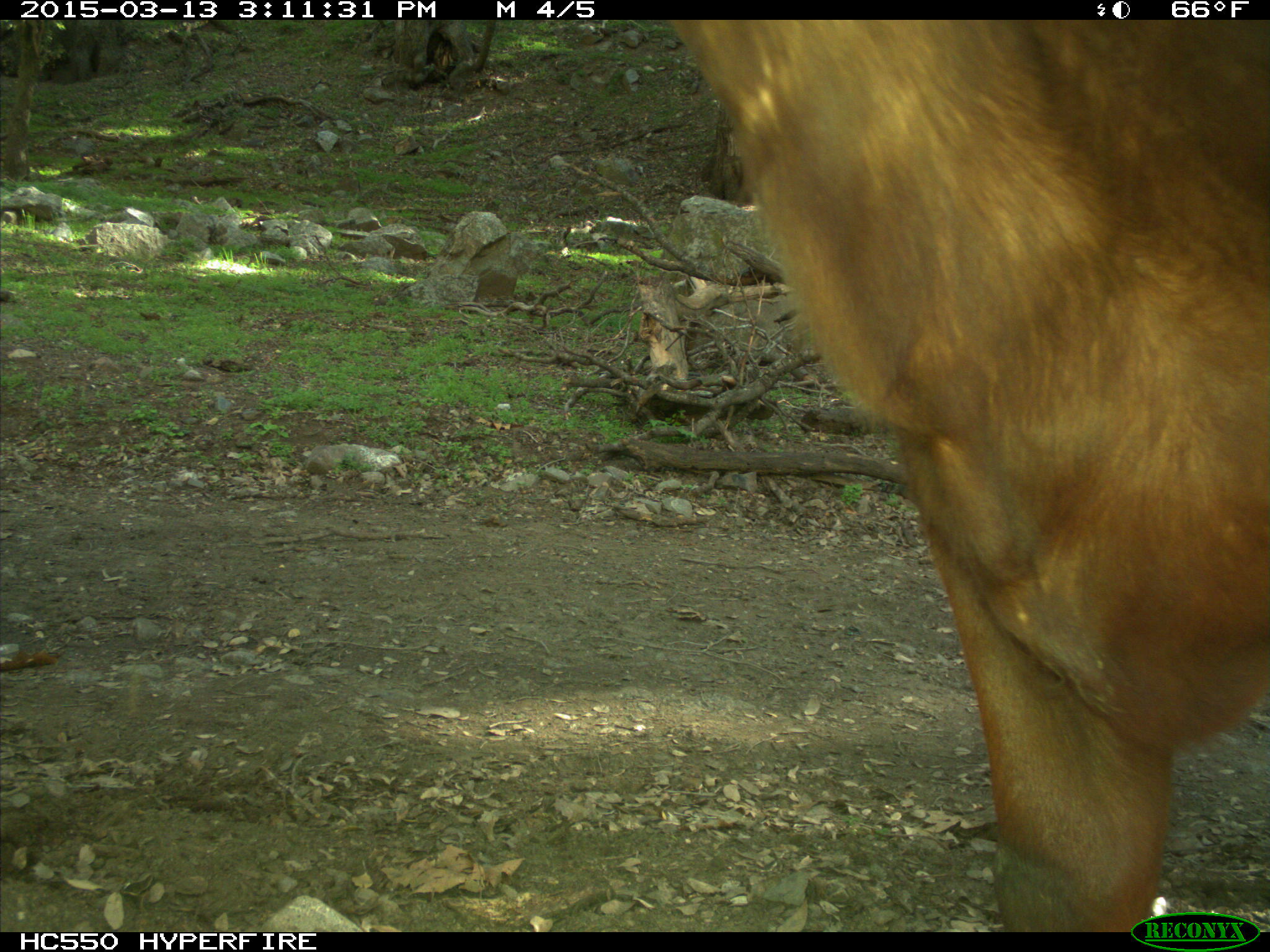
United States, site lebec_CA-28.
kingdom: Animalia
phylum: Chordata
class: Mammalia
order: Artiodactyla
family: Bovidae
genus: Bos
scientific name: Bos taurus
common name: domestic cow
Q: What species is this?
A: Bos taurus (domestic cow).